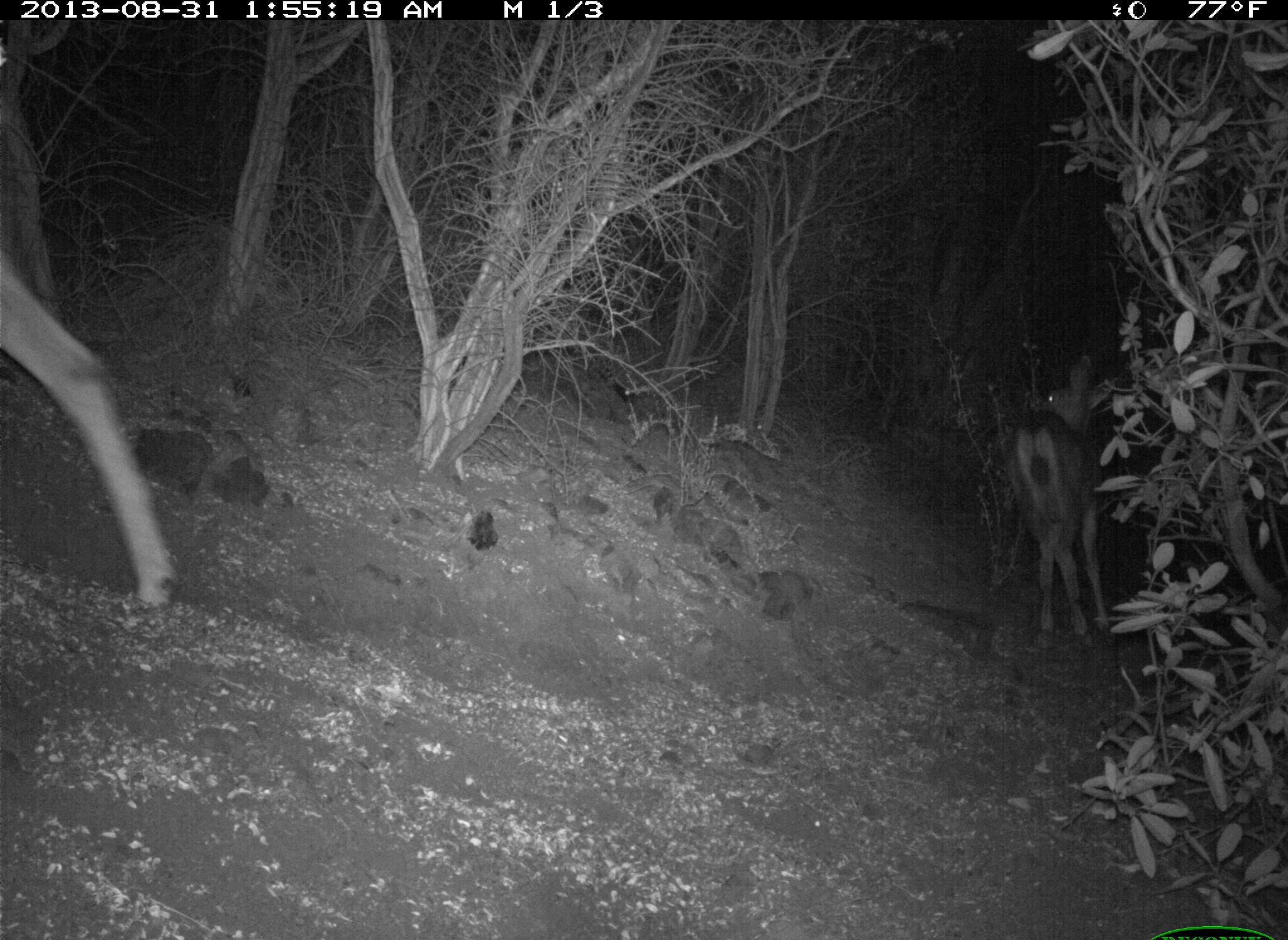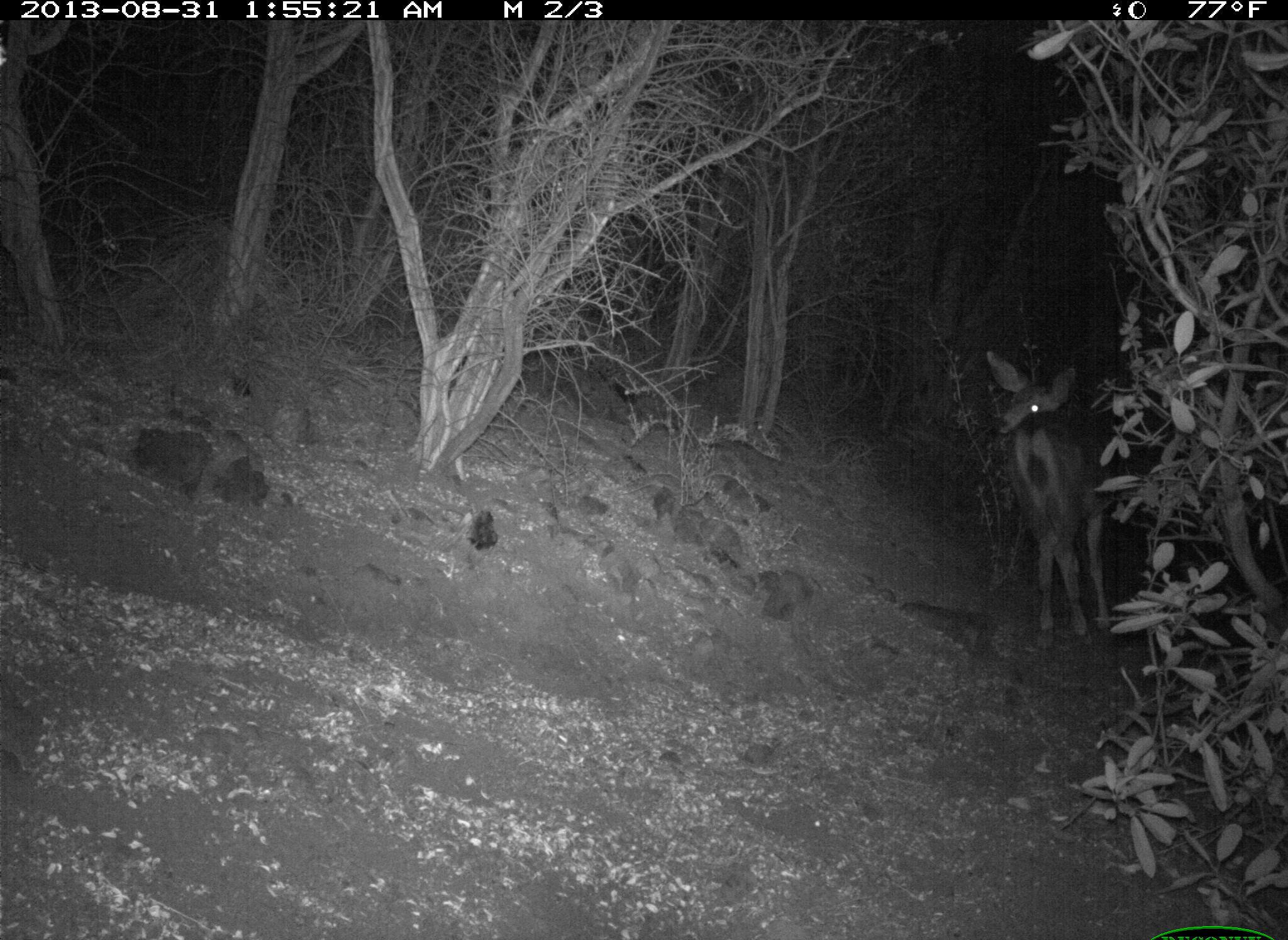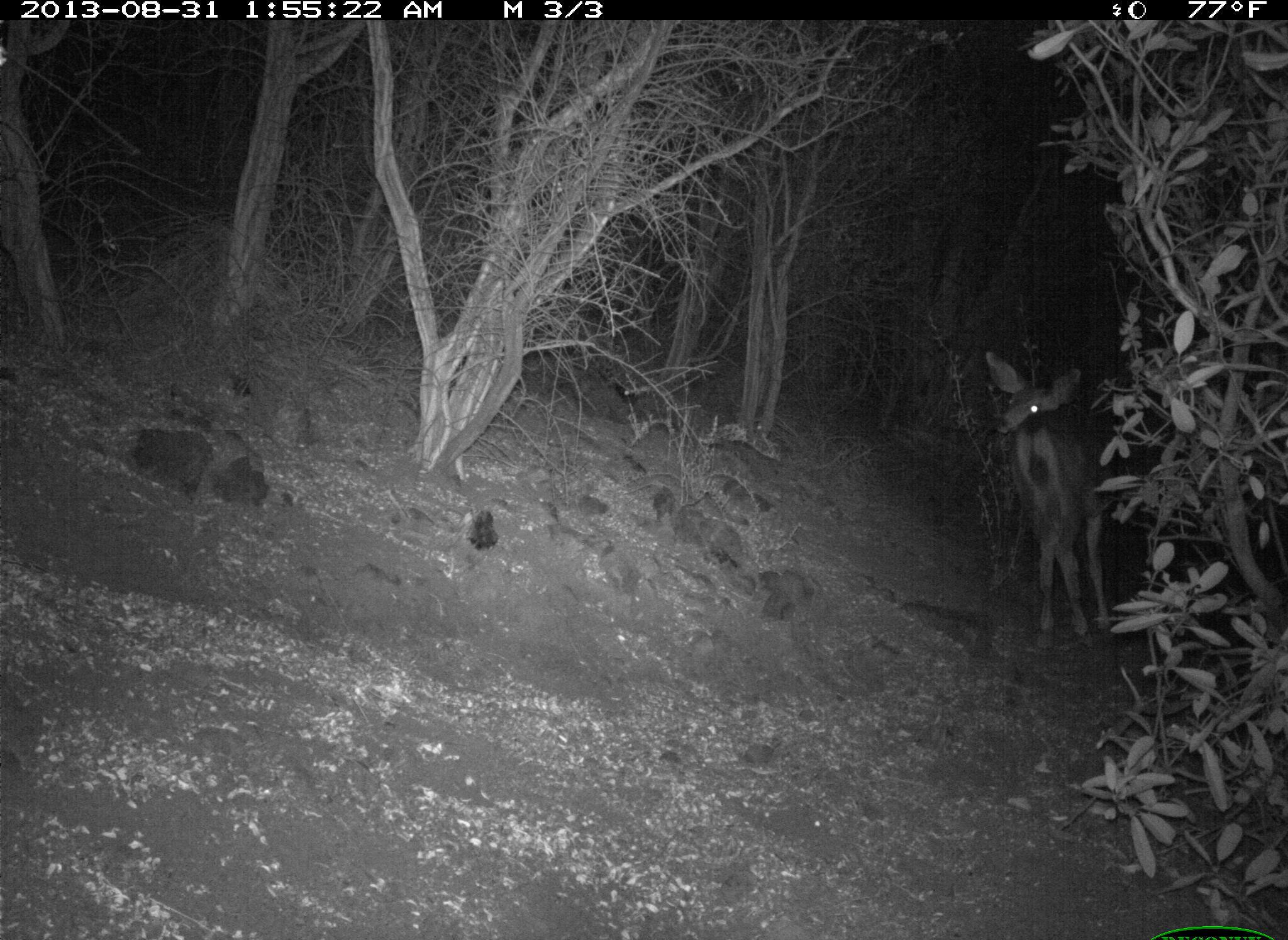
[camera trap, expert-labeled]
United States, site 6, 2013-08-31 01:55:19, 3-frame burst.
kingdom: Animalia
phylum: Chordata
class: Mammalia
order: Artiodactyla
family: Cervidae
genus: Odocoileus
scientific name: Odocoileus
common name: deer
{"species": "deer (Odocoileus)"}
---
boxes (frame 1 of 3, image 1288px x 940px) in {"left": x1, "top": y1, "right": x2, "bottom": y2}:
deer: {"left": 0, "top": 236, "right": 181, "bottom": 618}; {"left": 999, "top": 352, "right": 1141, "bottom": 659}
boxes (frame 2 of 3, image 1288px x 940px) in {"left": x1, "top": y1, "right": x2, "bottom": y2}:
deer: {"left": 972, "top": 342, "right": 1147, "bottom": 656}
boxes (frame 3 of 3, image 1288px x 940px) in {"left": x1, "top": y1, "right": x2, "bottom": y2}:
deer: {"left": 979, "top": 351, "right": 1126, "bottom": 660}